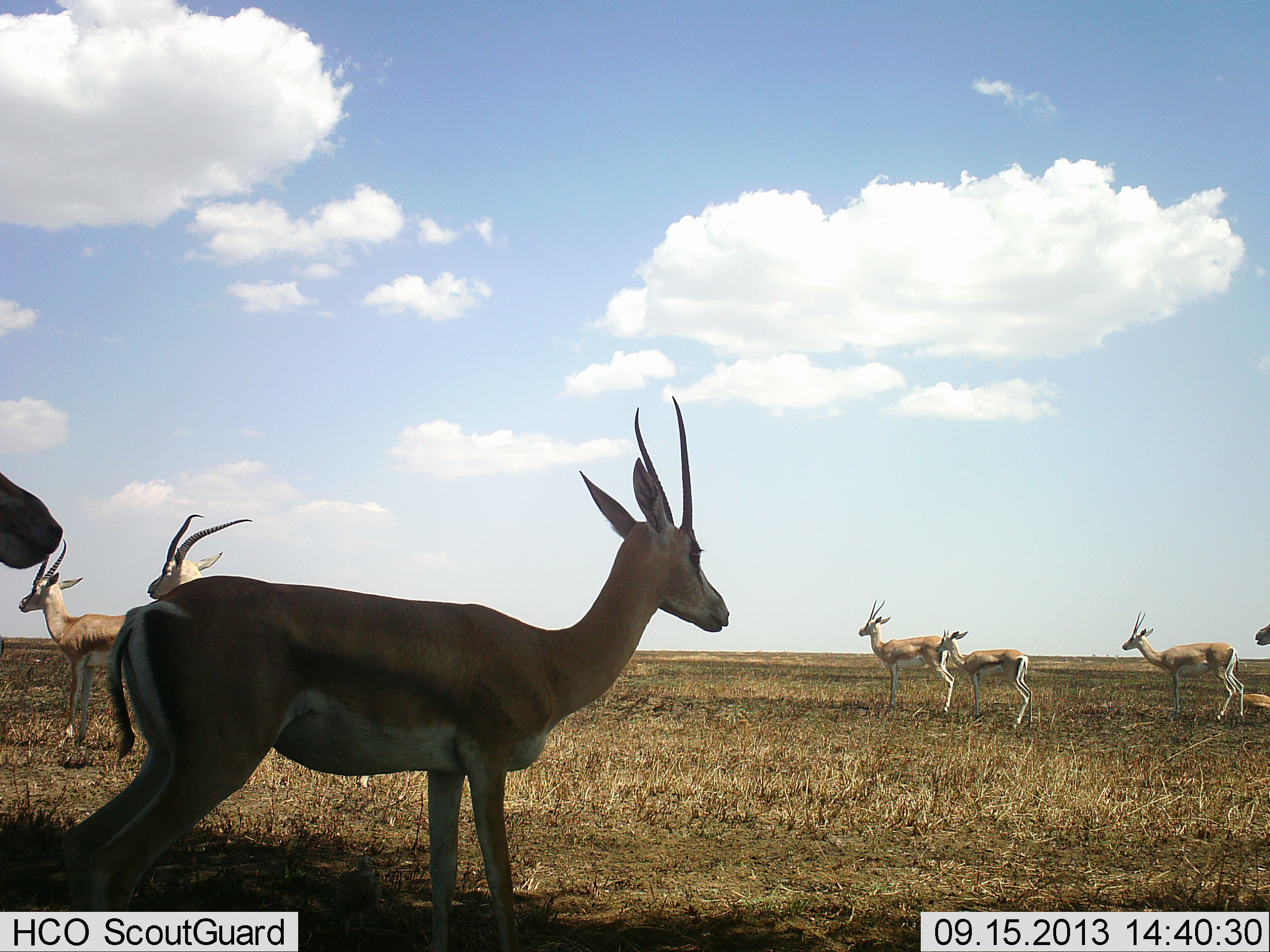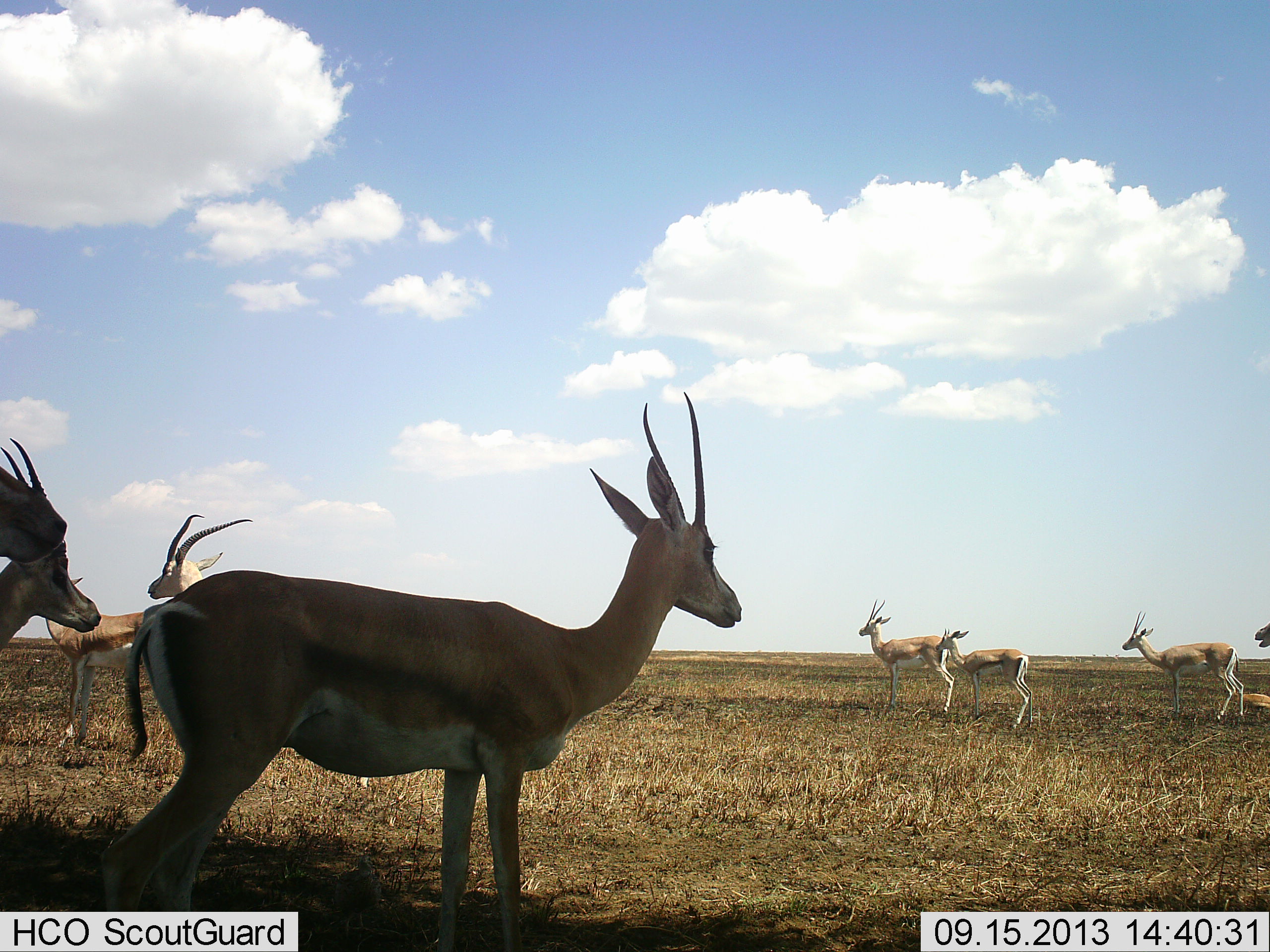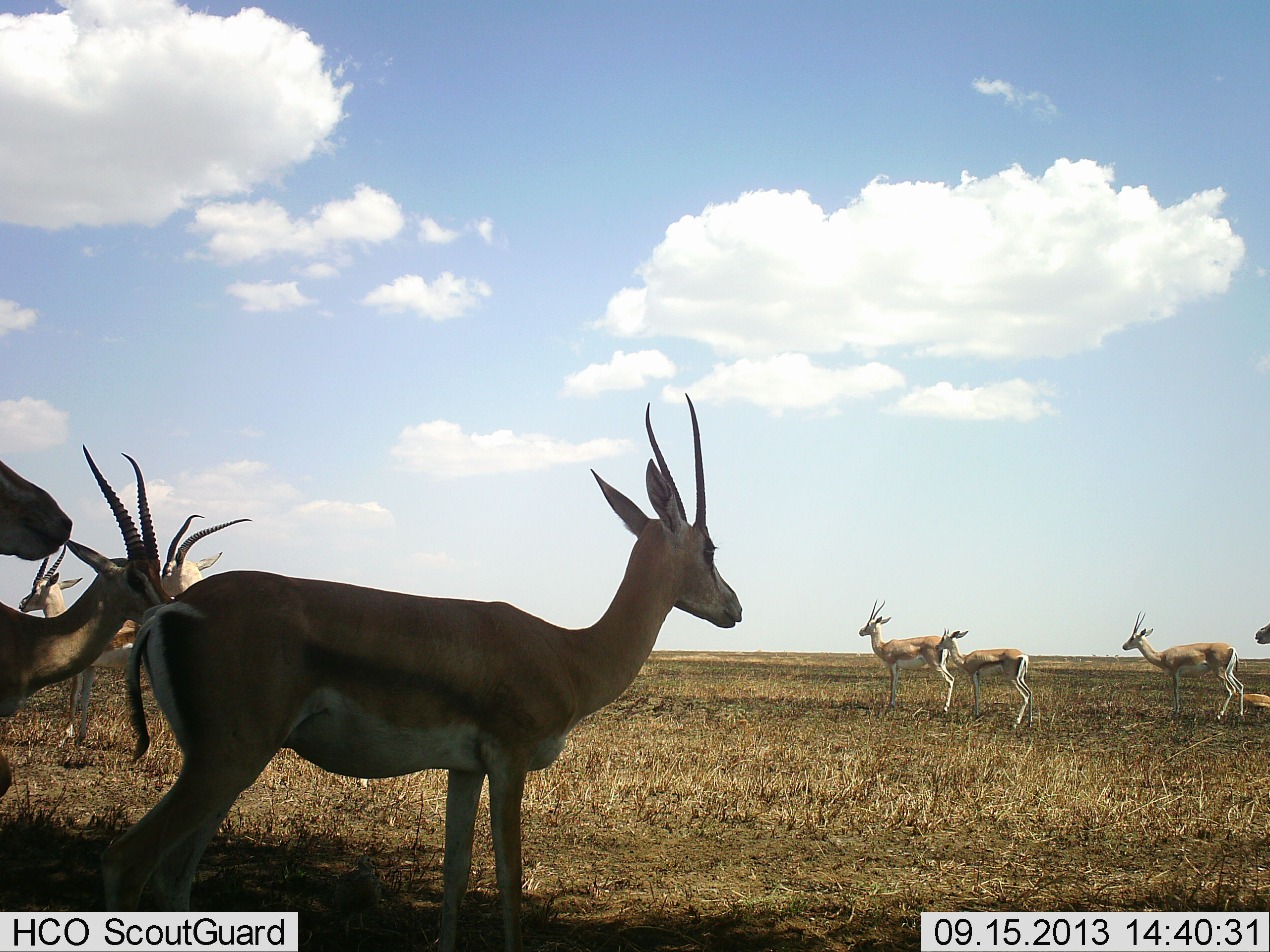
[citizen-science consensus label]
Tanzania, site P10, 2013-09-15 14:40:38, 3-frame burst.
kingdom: Animalia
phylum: Chordata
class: Mammalia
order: Artiodactyla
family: Bovidae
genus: Nanger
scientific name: Nanger granti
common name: grant's gazelle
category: gazellegrants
Gazellegrants (grant's gazelle) (Nanger granti), count 9. Behavior (volunteer vote fractions): standing 100%, resting 18%, moving 27%, interacting 0%. Young present (vote fraction): 9%. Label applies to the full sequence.